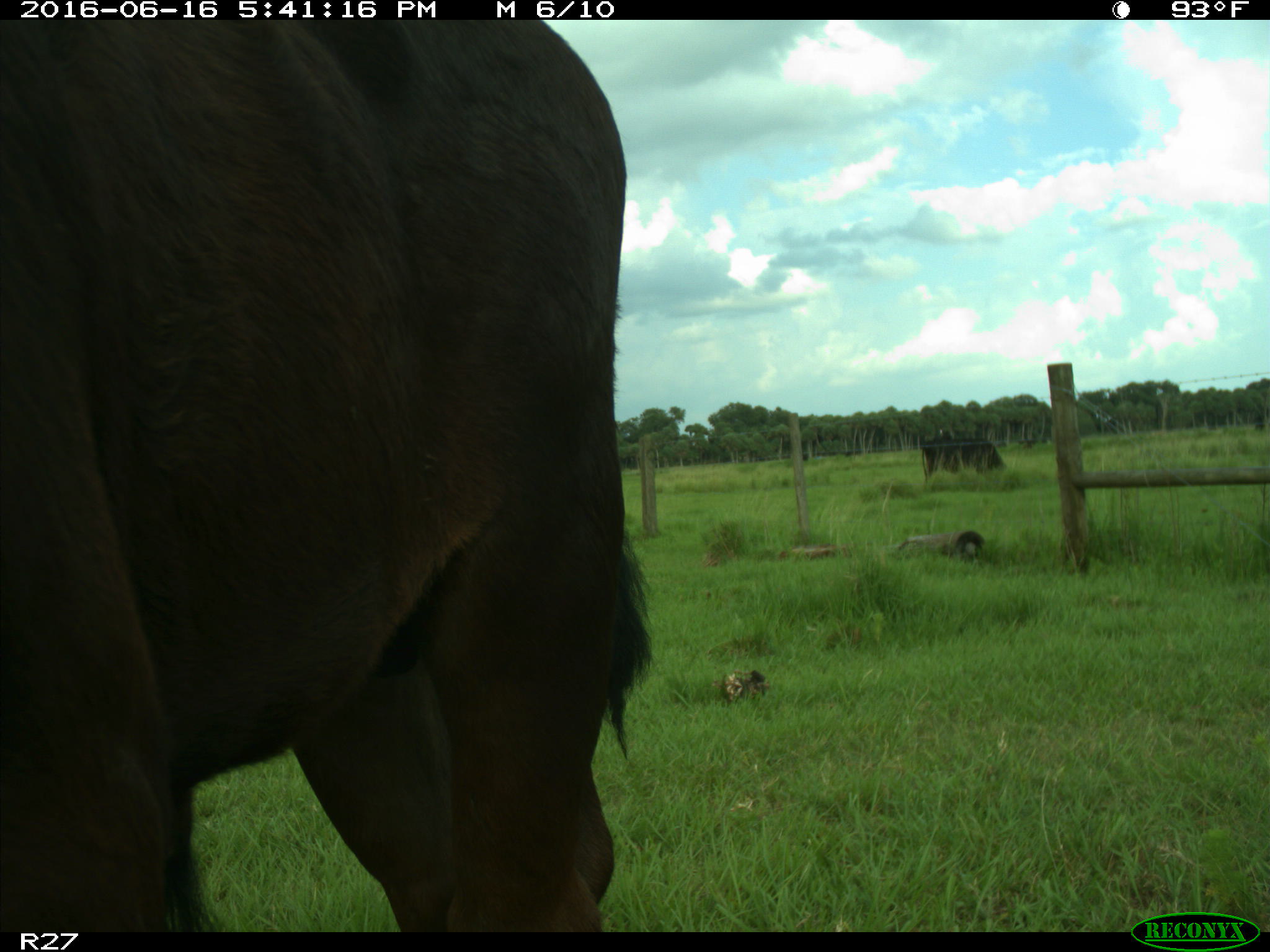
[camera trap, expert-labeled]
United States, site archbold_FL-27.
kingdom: Animalia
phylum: Chordata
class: Mammalia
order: Artiodactyla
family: Bovidae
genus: Bos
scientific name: Bos taurus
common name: domestic cow